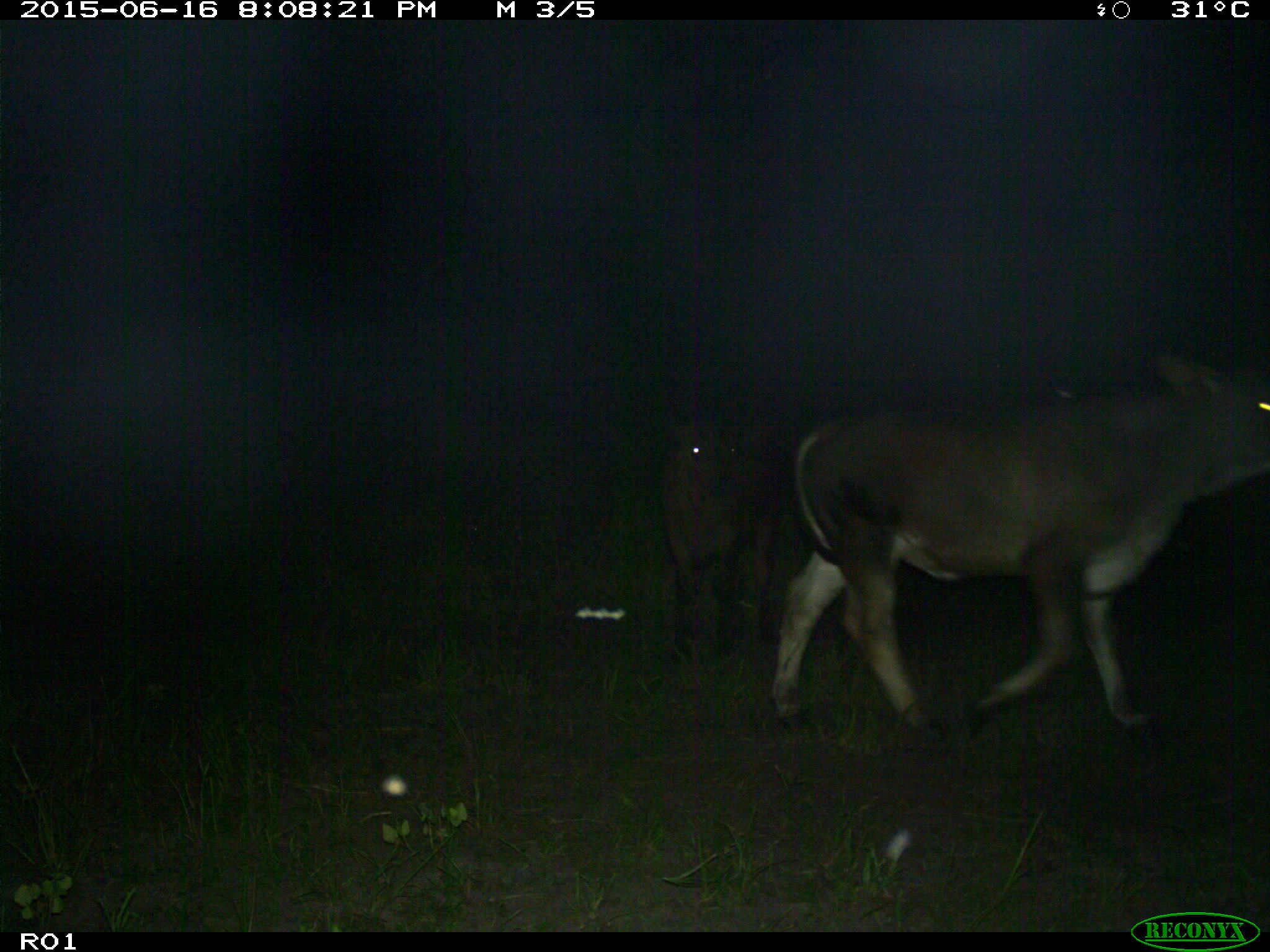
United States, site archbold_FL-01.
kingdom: Animalia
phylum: Chordata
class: Mammalia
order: Artiodactyla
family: Bovidae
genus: Bos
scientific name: Bos taurus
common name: domestic cow